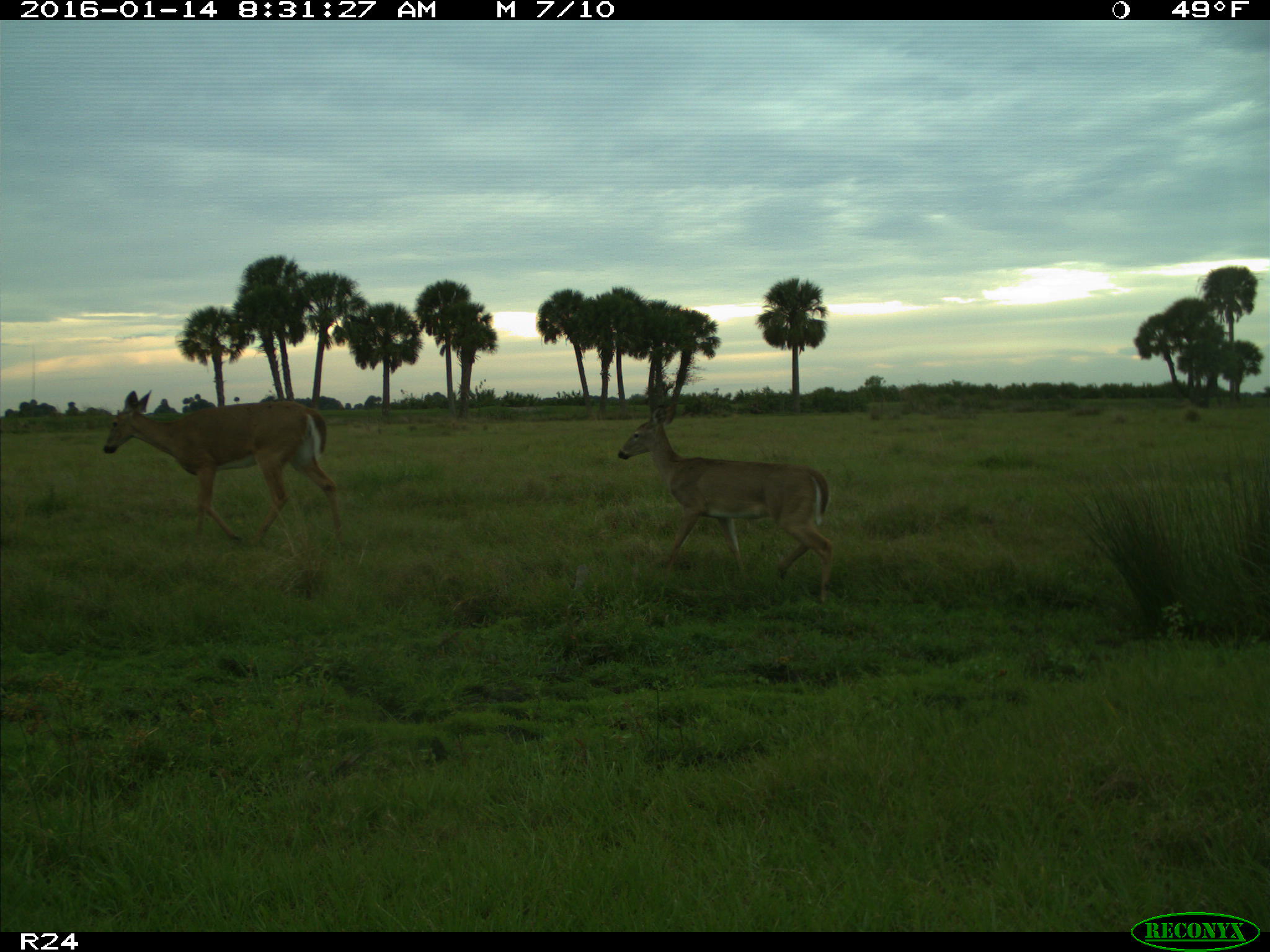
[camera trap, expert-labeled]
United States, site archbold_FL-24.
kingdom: Animalia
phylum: Chordata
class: Mammalia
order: Artiodactyla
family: Cervidae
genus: Odocoileus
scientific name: Odocoileus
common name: deer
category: unidentified deer